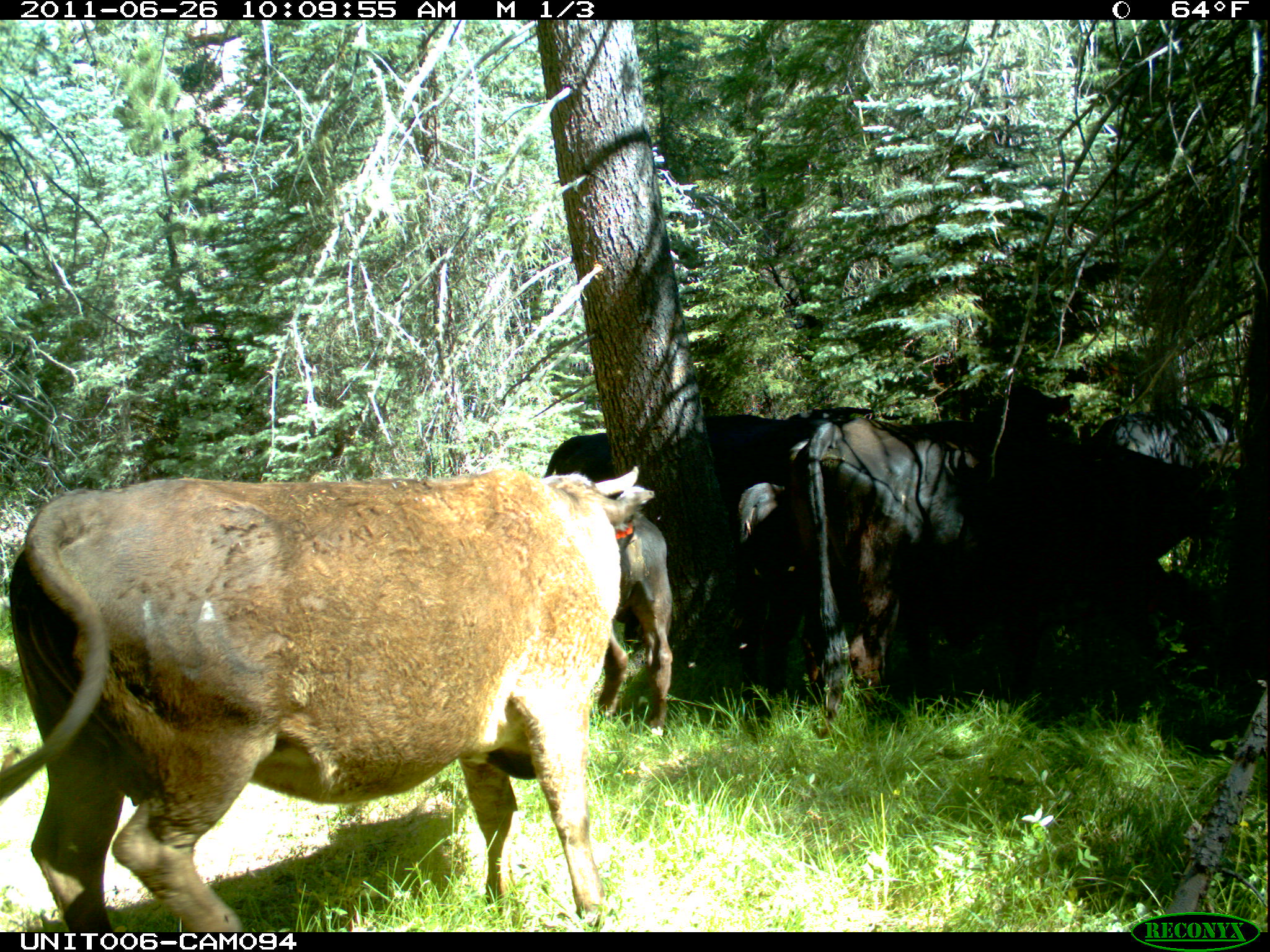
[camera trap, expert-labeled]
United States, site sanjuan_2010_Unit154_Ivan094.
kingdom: Animalia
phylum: Chordata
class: Mammalia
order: Artiodactyla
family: Bovidae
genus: Bos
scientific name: Bos taurus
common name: domestic cow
Bos taurus (domestic cow).